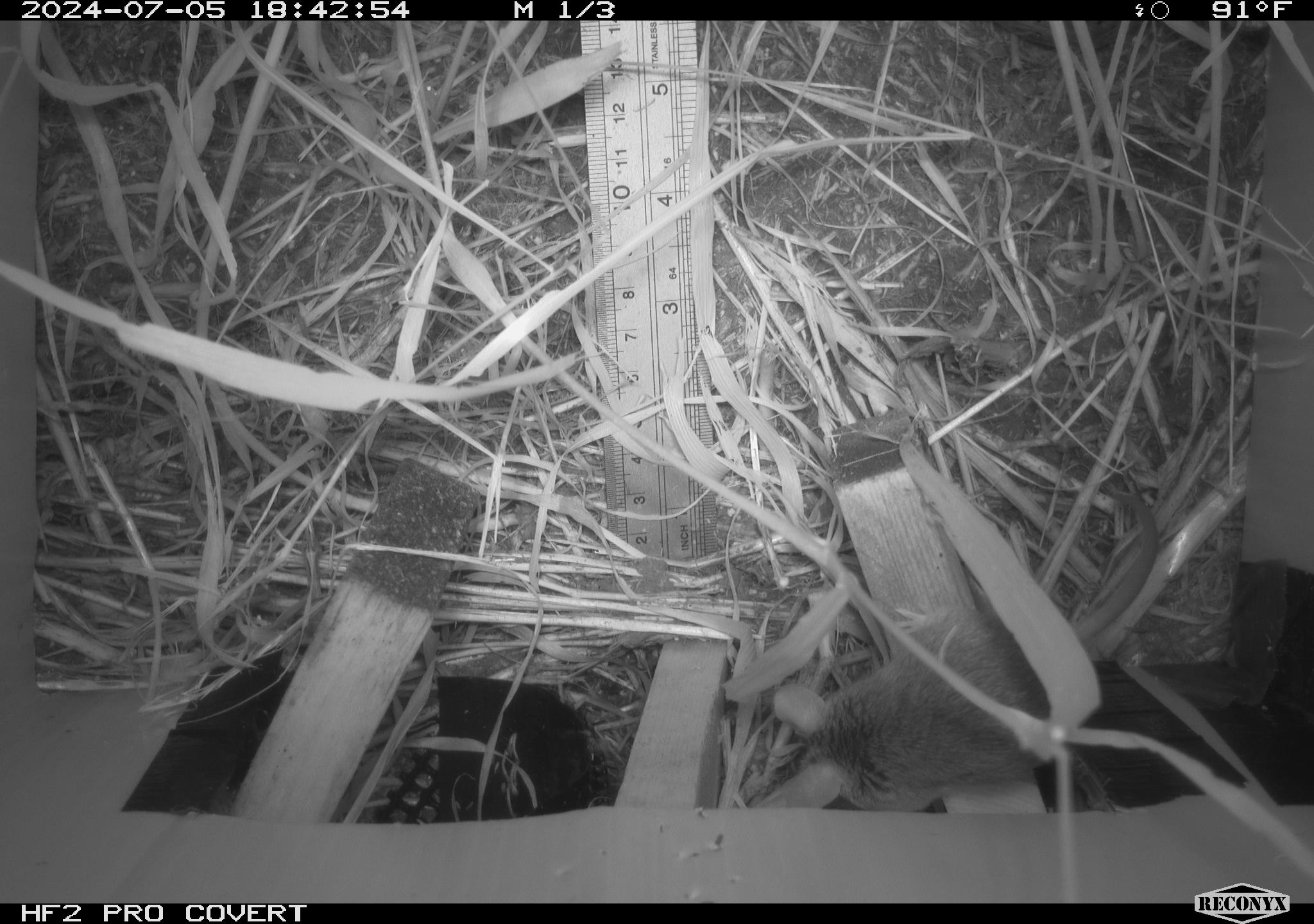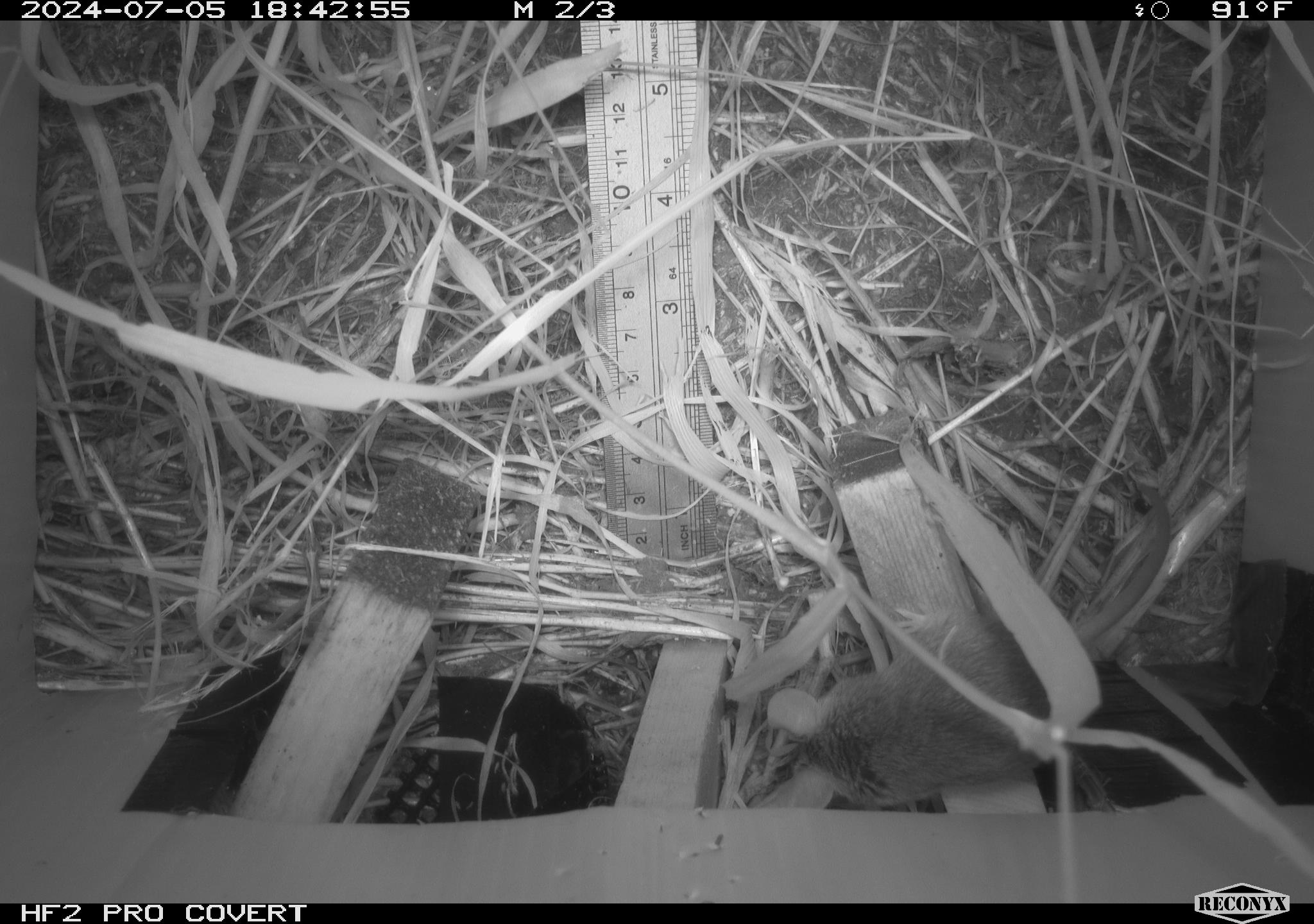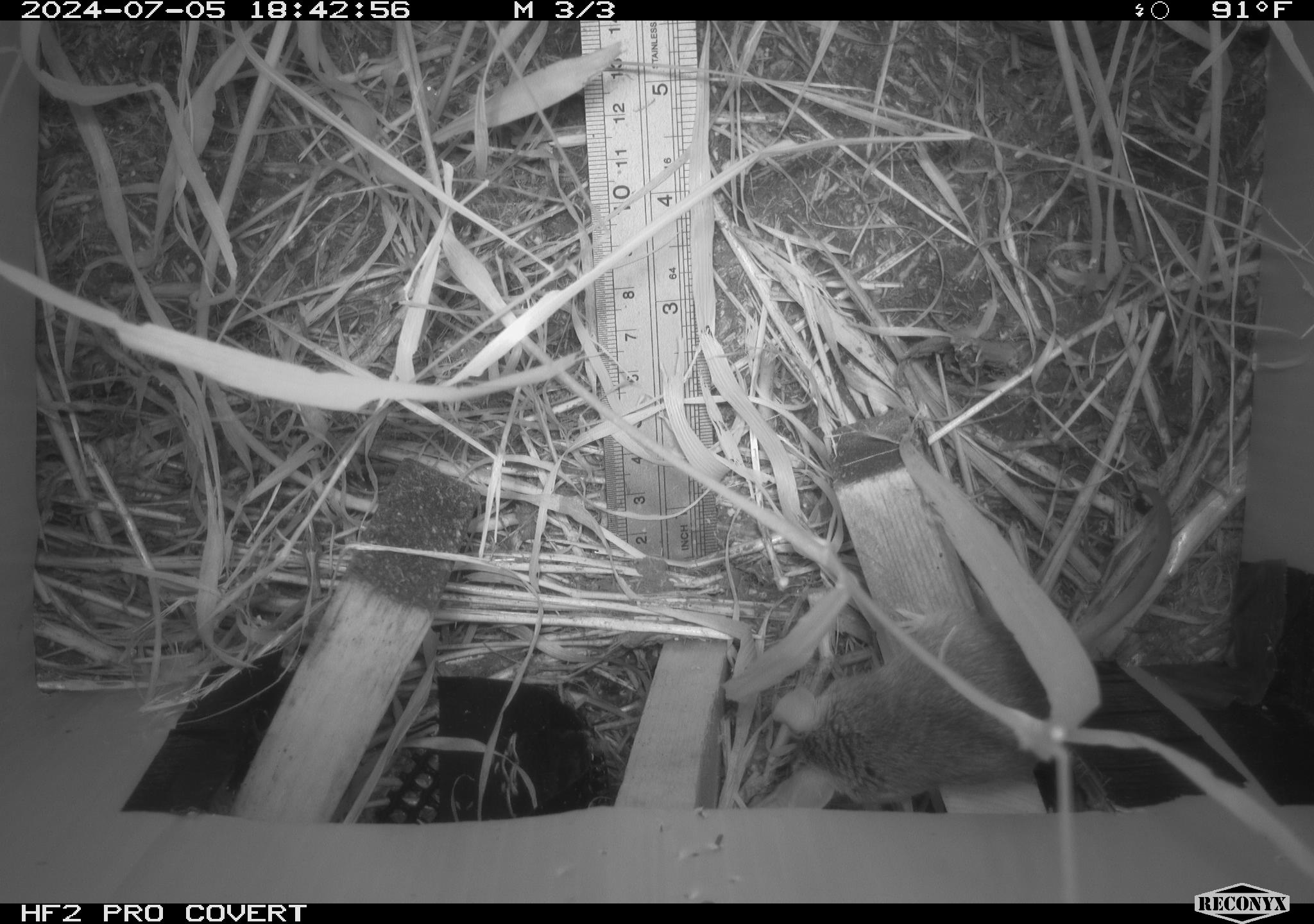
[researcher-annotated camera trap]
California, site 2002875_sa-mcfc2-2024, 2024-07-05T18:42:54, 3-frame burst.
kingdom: Animalia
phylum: Chordata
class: Mammalia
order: Rodentia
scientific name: Rodentia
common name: rodent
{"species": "rodent (Rodentia)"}